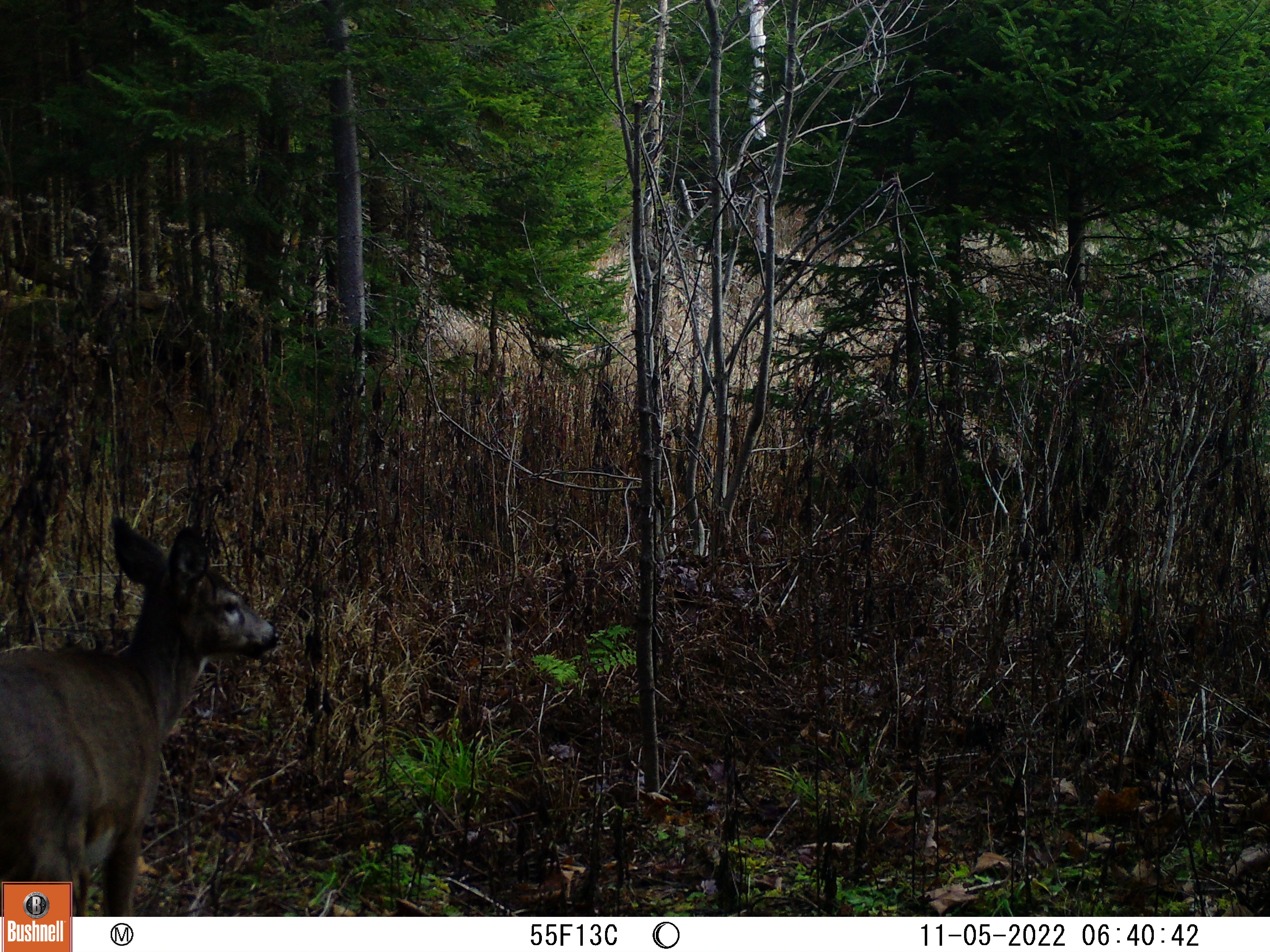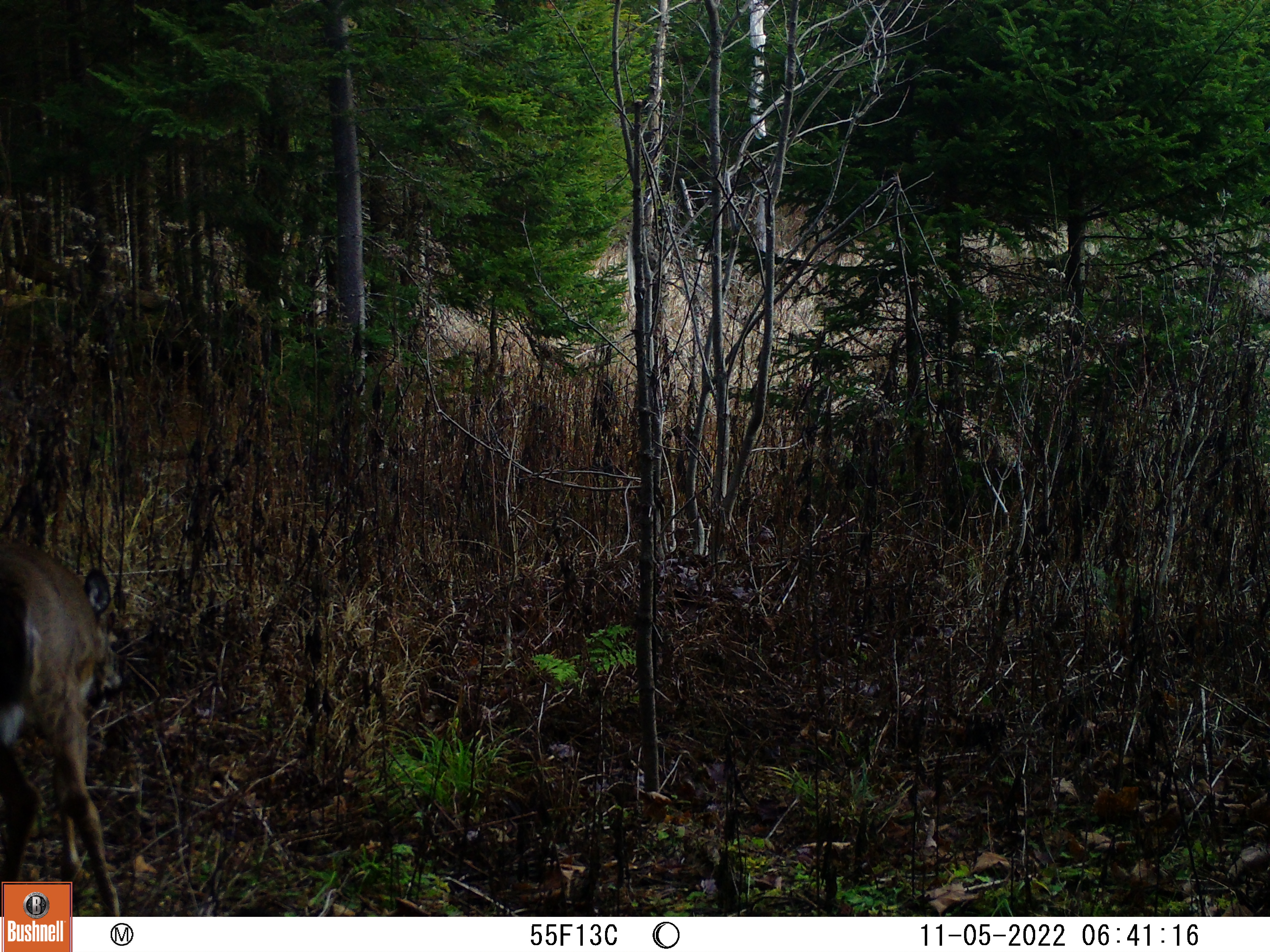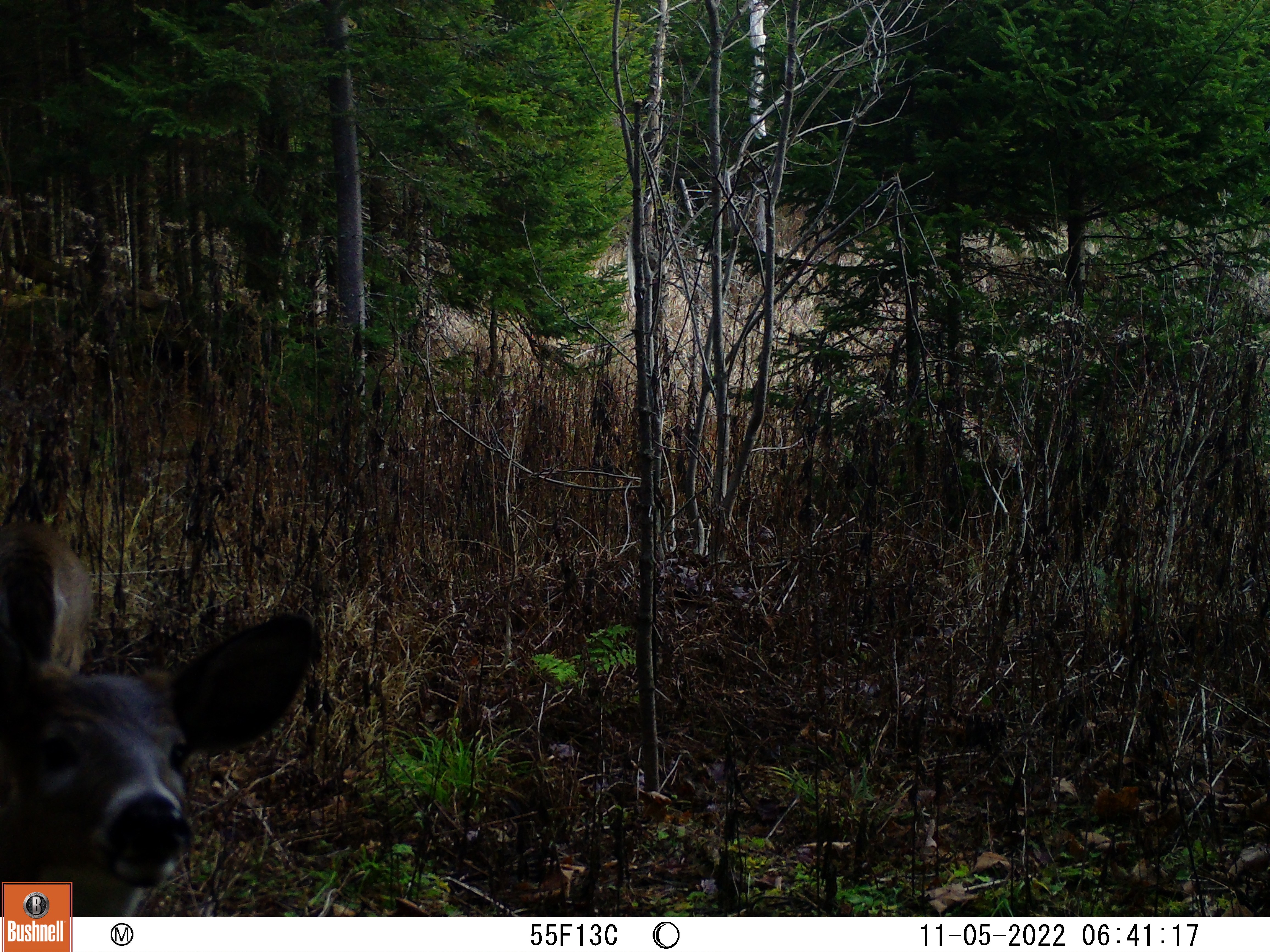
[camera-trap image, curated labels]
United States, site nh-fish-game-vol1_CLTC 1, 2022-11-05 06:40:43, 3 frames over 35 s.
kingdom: Animalia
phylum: Chordata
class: Mammalia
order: Artiodactyla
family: Cervidae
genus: Odocoileus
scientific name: Odocoileus virginianus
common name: white-tailed deer